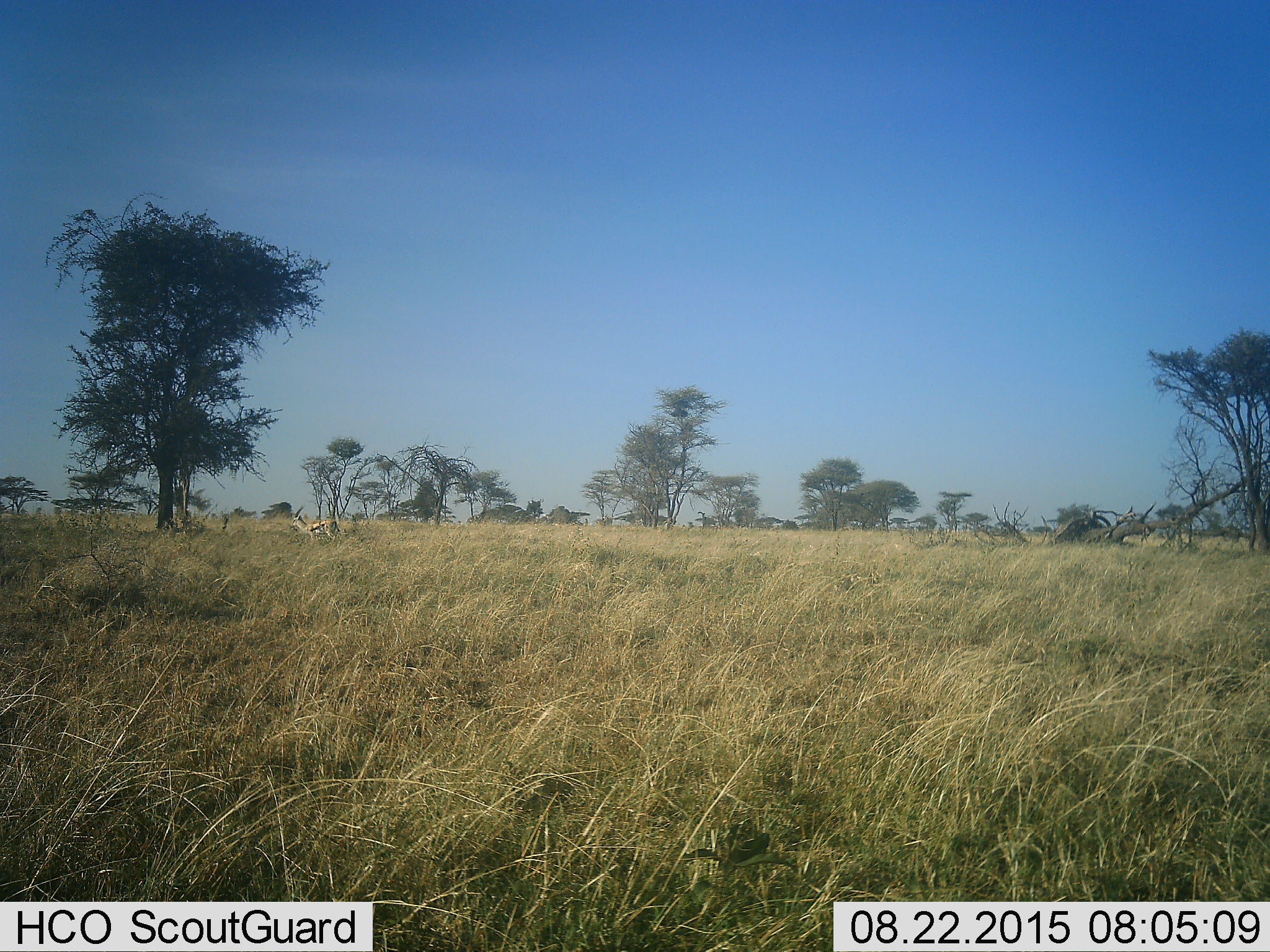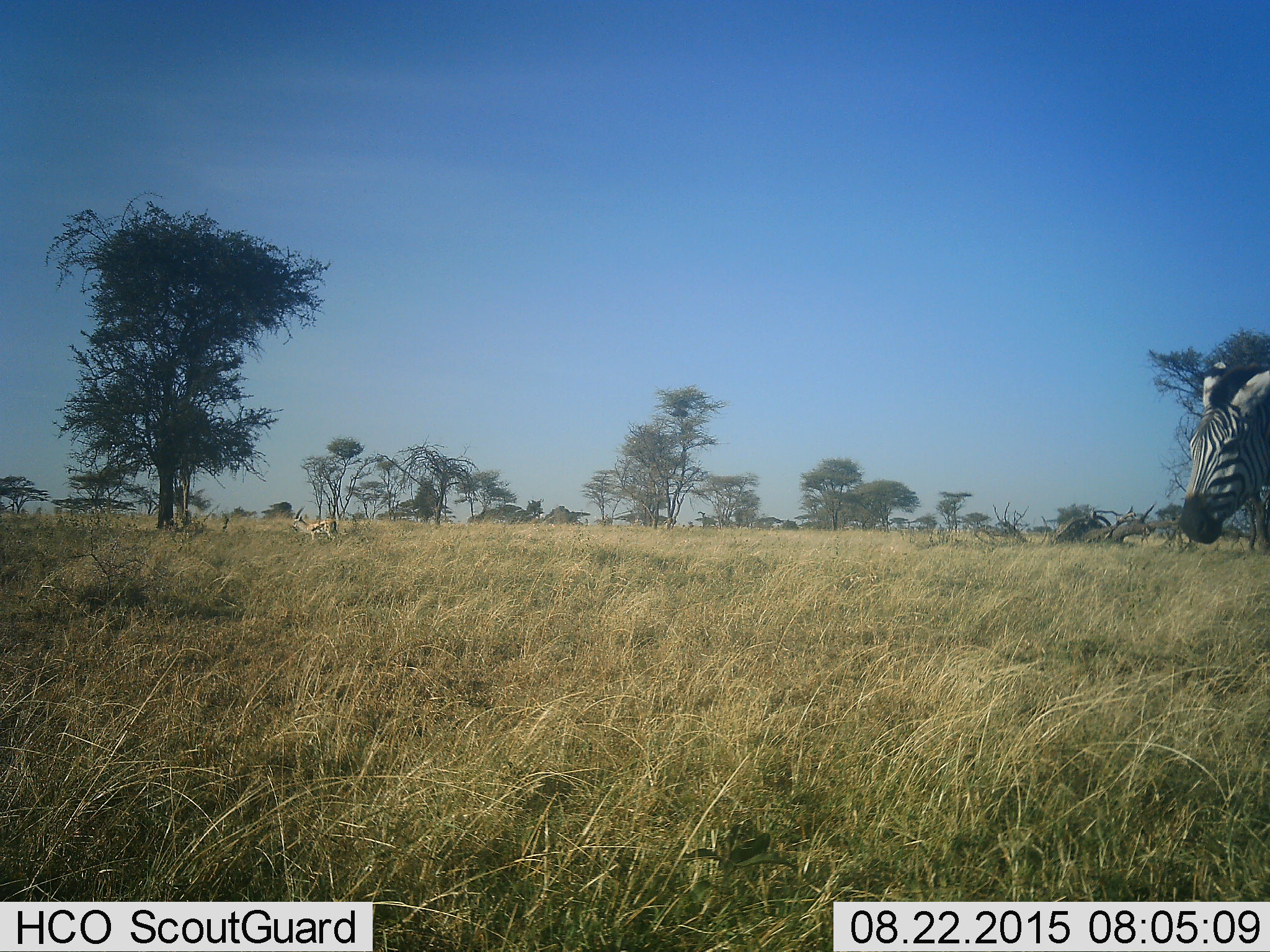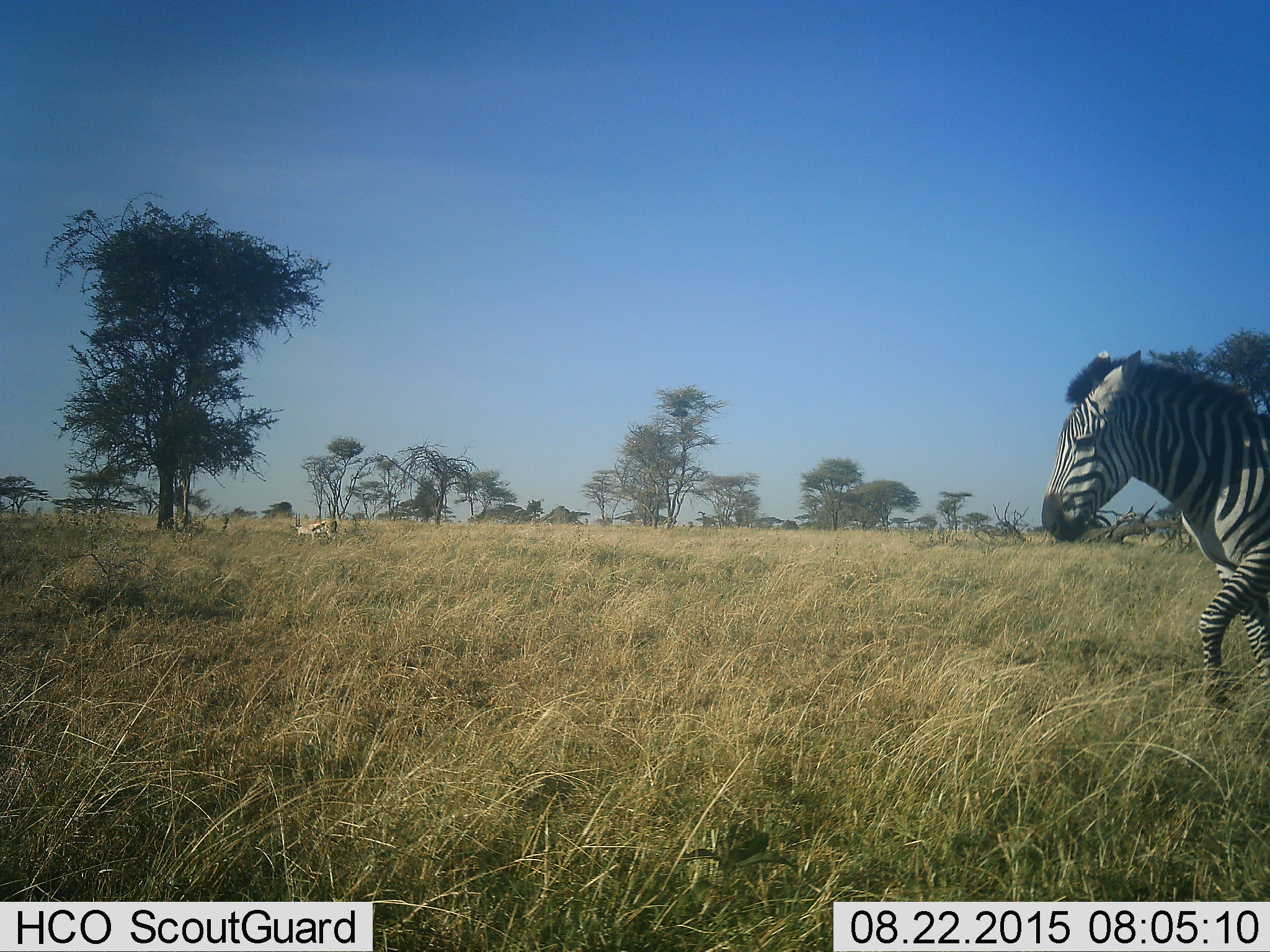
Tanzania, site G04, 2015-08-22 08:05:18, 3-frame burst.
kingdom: Animalia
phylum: Chordata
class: Mammalia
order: Artiodactyla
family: Bovidae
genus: Eudorcas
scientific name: Eudorcas thomsonii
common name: thomson's gazelle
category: gazellethomsons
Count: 1.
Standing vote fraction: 45%.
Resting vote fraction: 9%.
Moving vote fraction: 9%.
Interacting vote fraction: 0%.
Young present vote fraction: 0%.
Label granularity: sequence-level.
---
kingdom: Animalia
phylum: Chordata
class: Mammalia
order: Perissodactyla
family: Equidae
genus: Equus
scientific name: Equus quagga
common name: plains zebra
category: zebra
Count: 1.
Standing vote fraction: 0%.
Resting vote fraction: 0%.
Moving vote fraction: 100%.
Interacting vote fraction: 0%.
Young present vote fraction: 0%.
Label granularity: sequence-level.